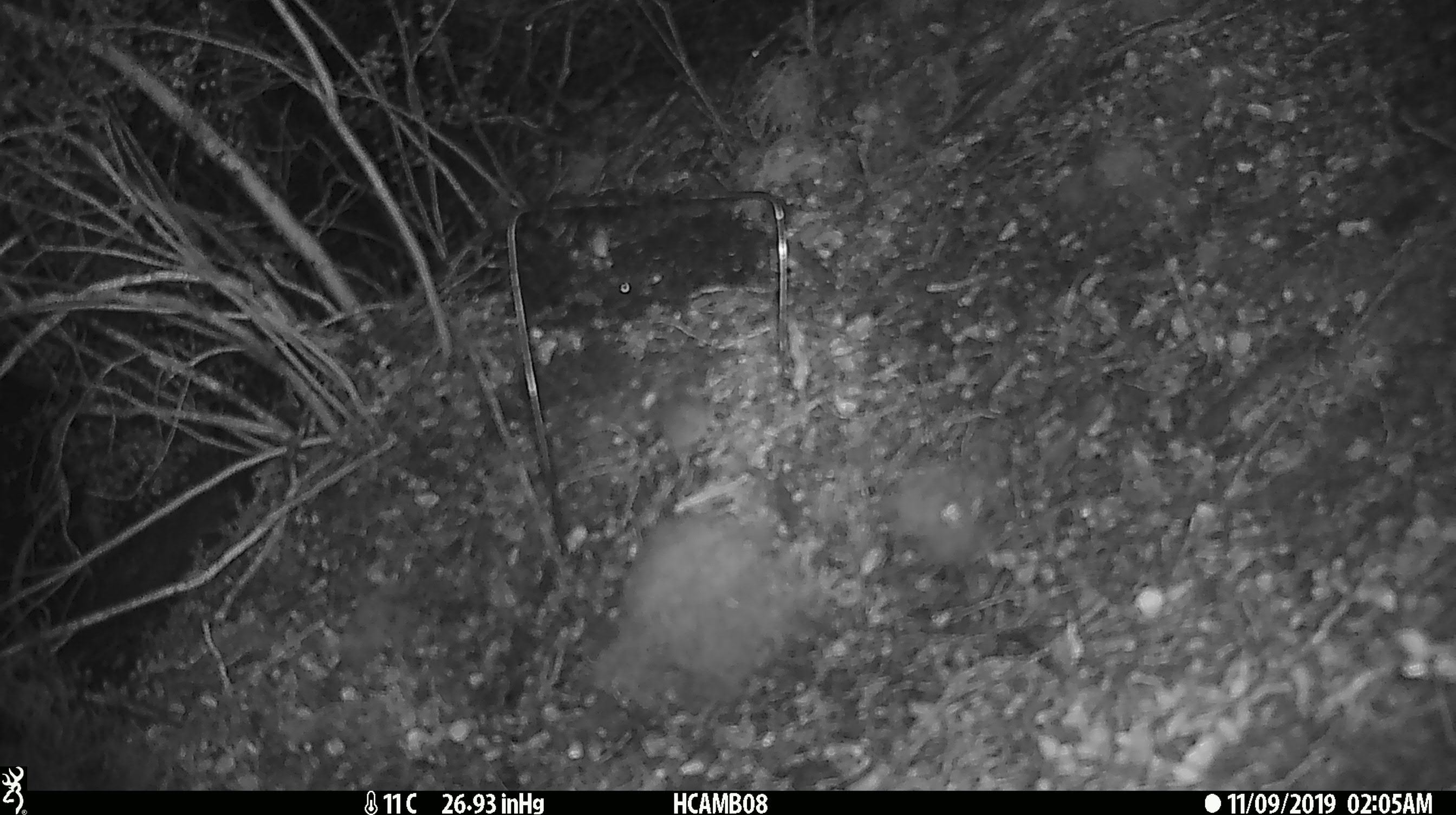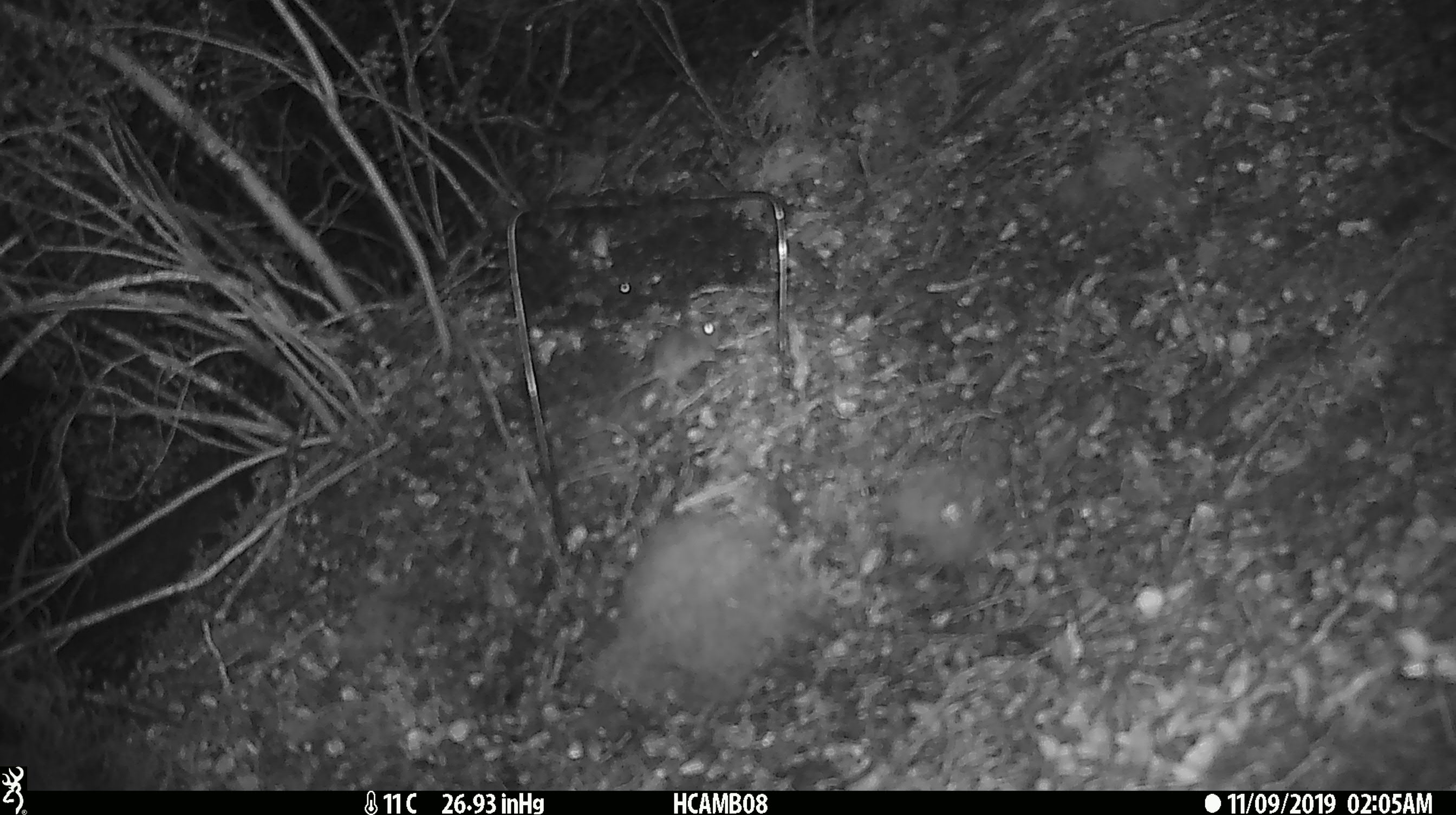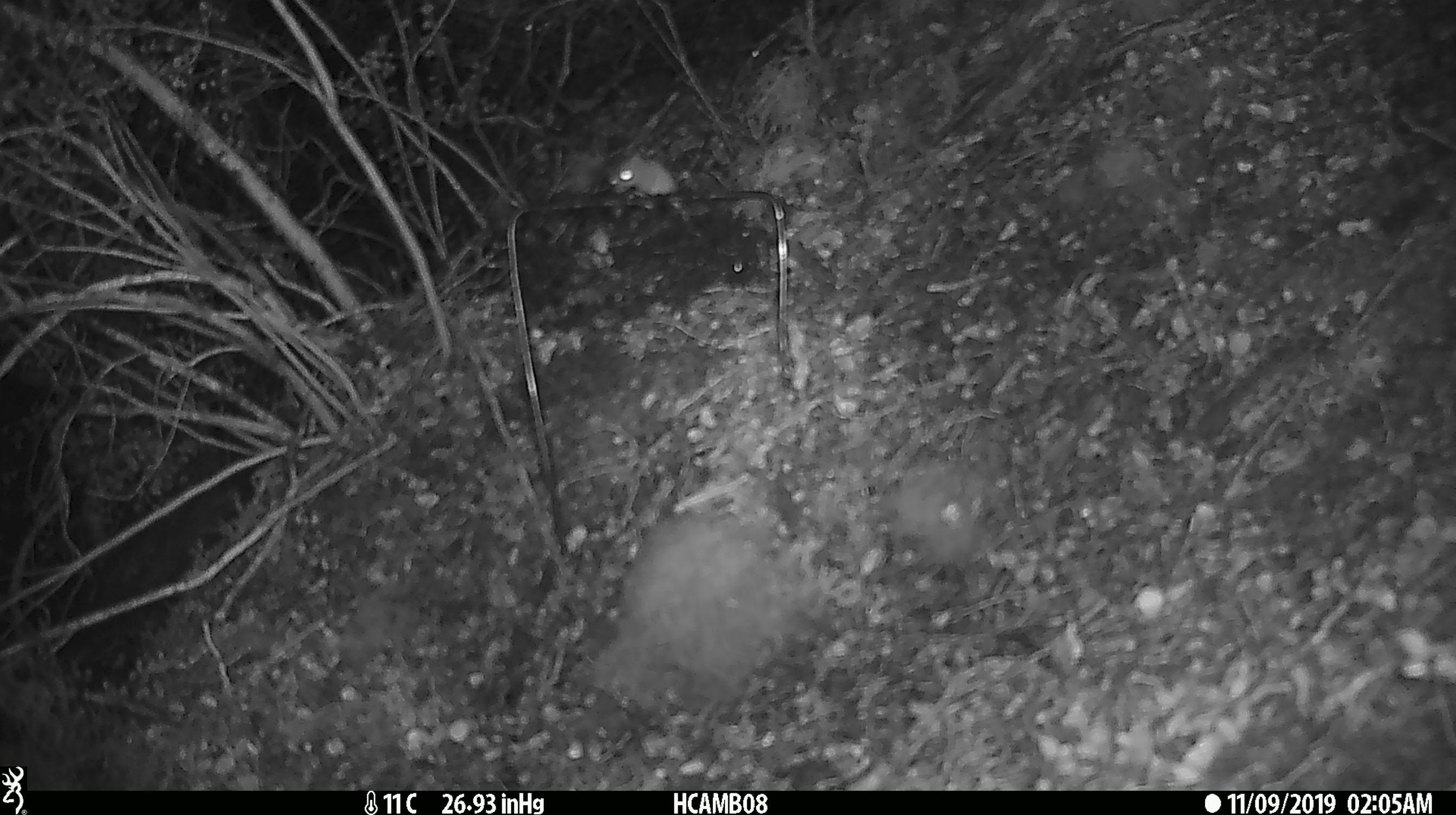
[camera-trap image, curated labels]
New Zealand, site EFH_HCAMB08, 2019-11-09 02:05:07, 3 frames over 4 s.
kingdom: Animalia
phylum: Chordata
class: Mammalia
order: Rodentia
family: Muridae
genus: Mus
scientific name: Mus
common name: mouse